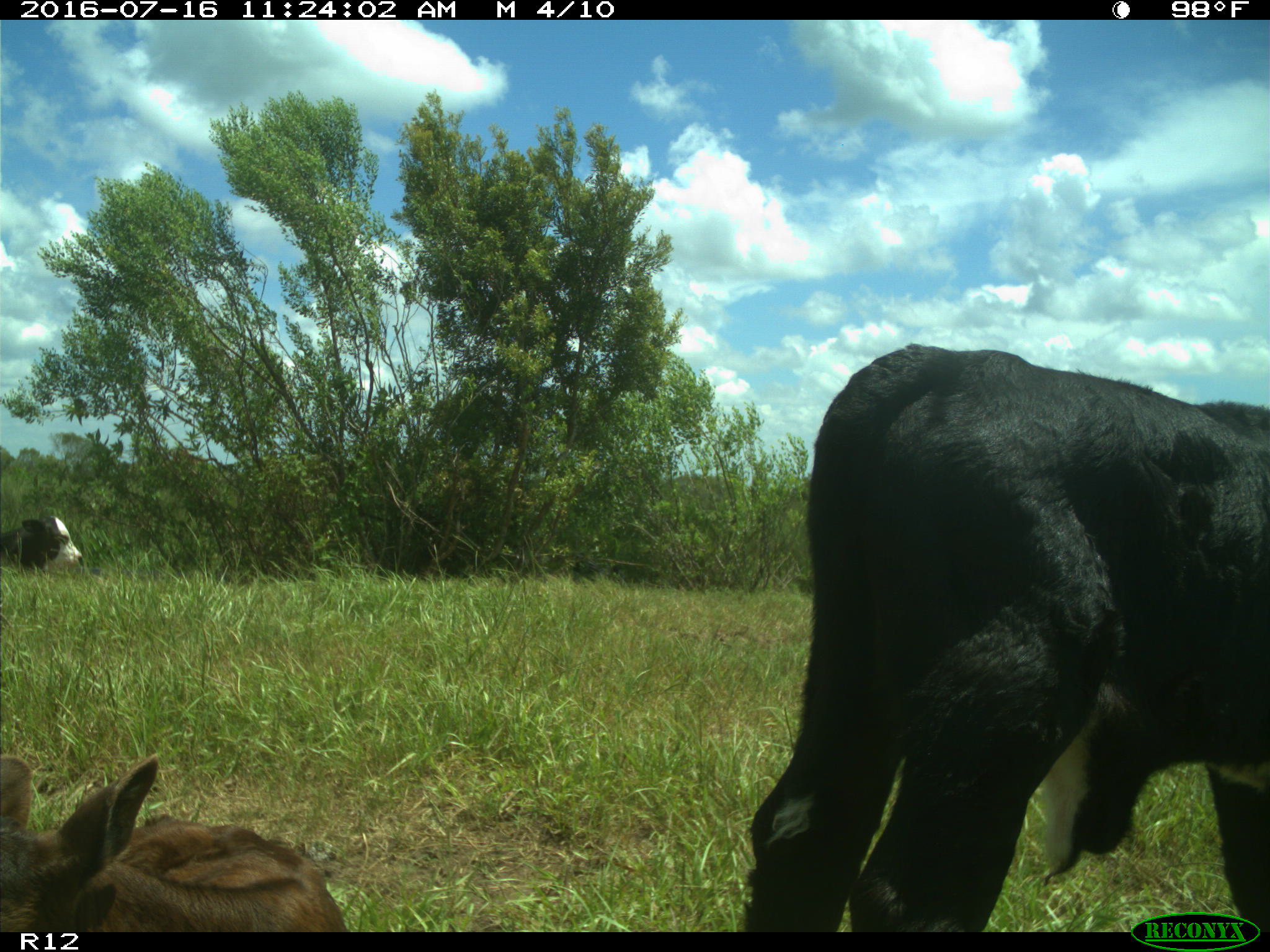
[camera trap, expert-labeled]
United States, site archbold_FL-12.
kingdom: Animalia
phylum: Chordata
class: Mammalia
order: Artiodactyla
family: Bovidae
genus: Bos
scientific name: Bos taurus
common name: domestic cow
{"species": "Bos taurus (domestic cow)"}